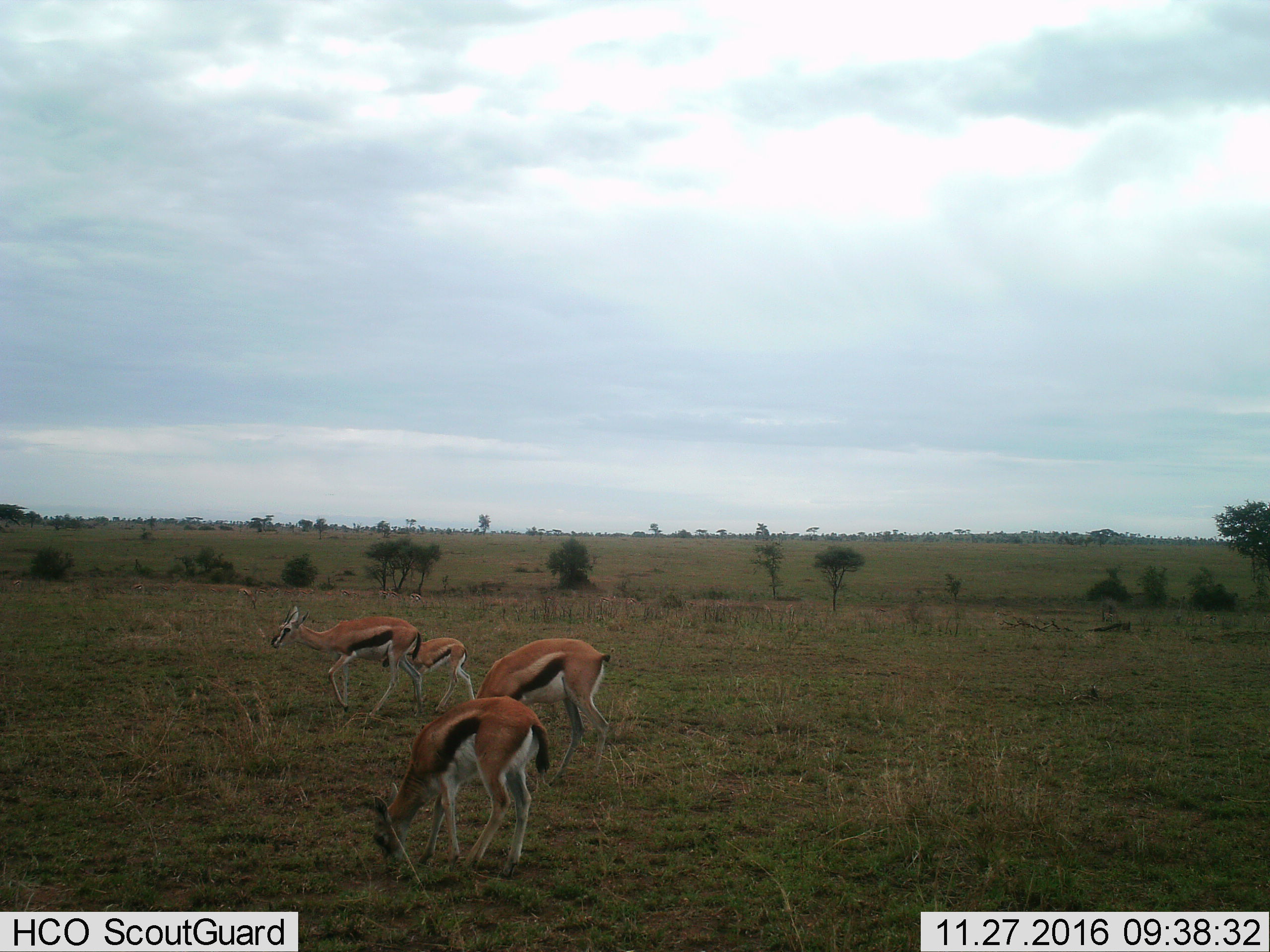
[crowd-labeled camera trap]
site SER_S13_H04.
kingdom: Animalia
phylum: Chordata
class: Mammalia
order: Artiodactyla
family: Bovidae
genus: Eudorcas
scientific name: Eudorcas thomsonii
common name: thomson's gazelle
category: gazellethomsons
Gazellethomsons (thomson's gazelle) (Eudorcas thomsonii), count 4. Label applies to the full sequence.